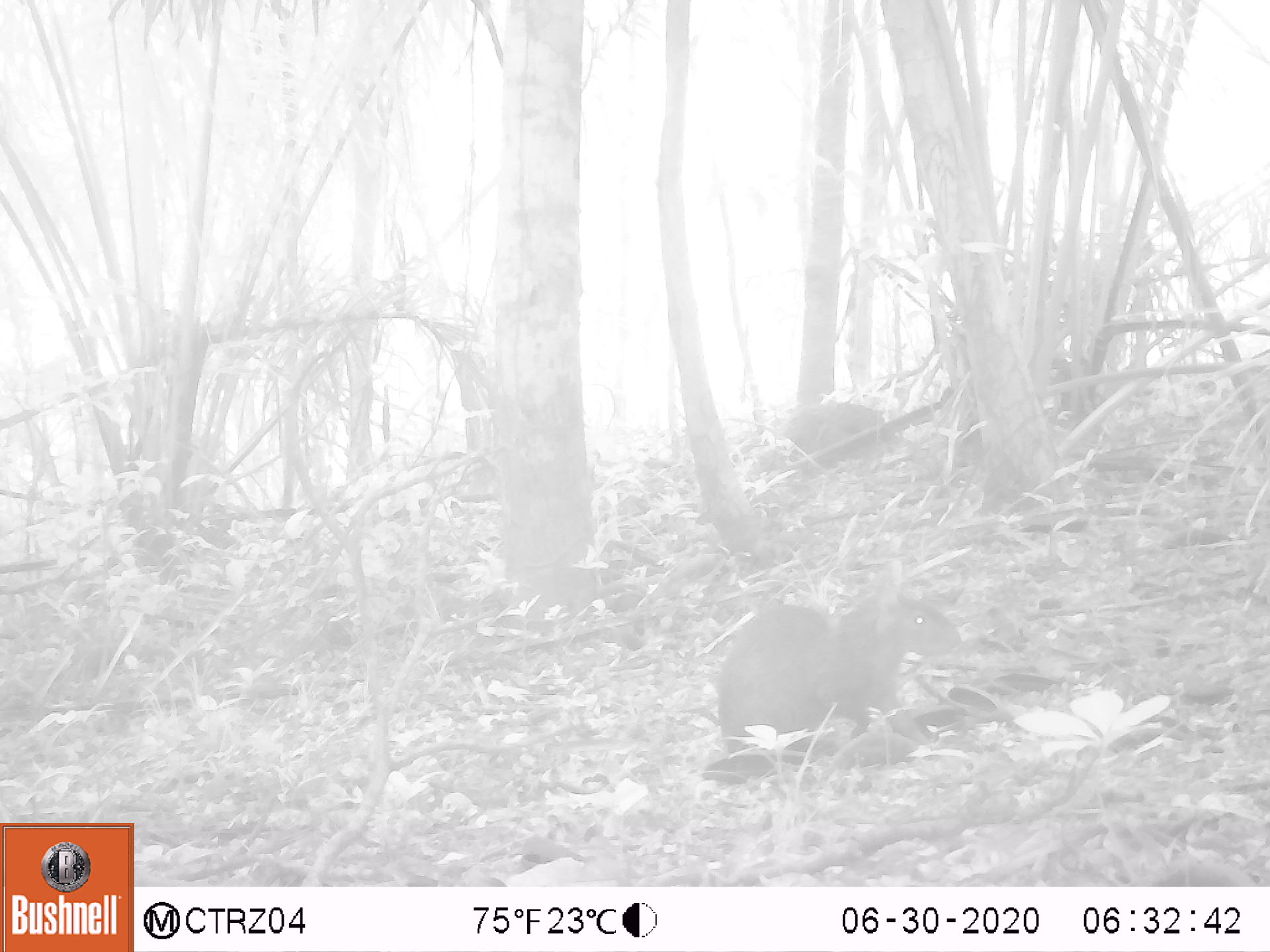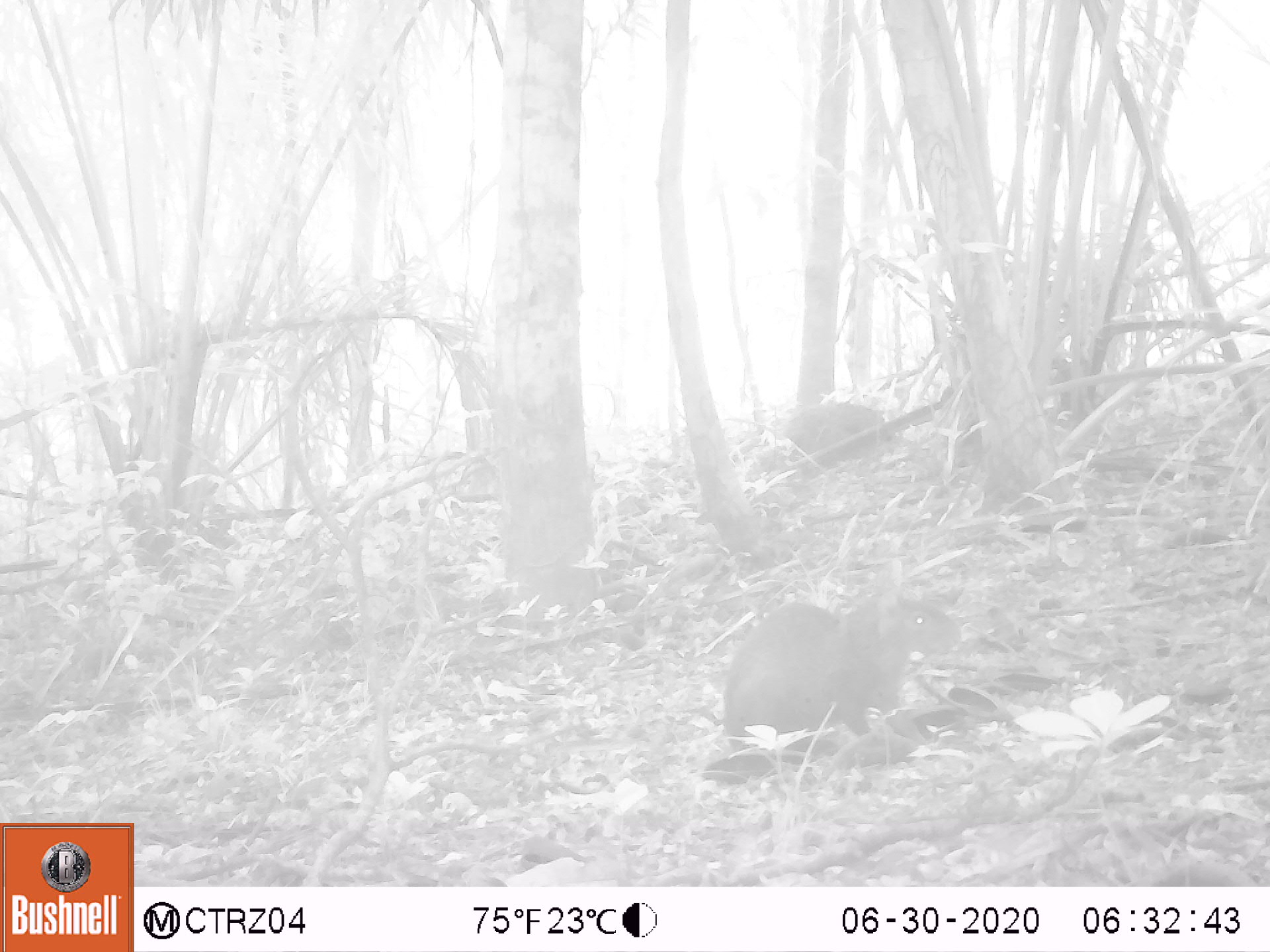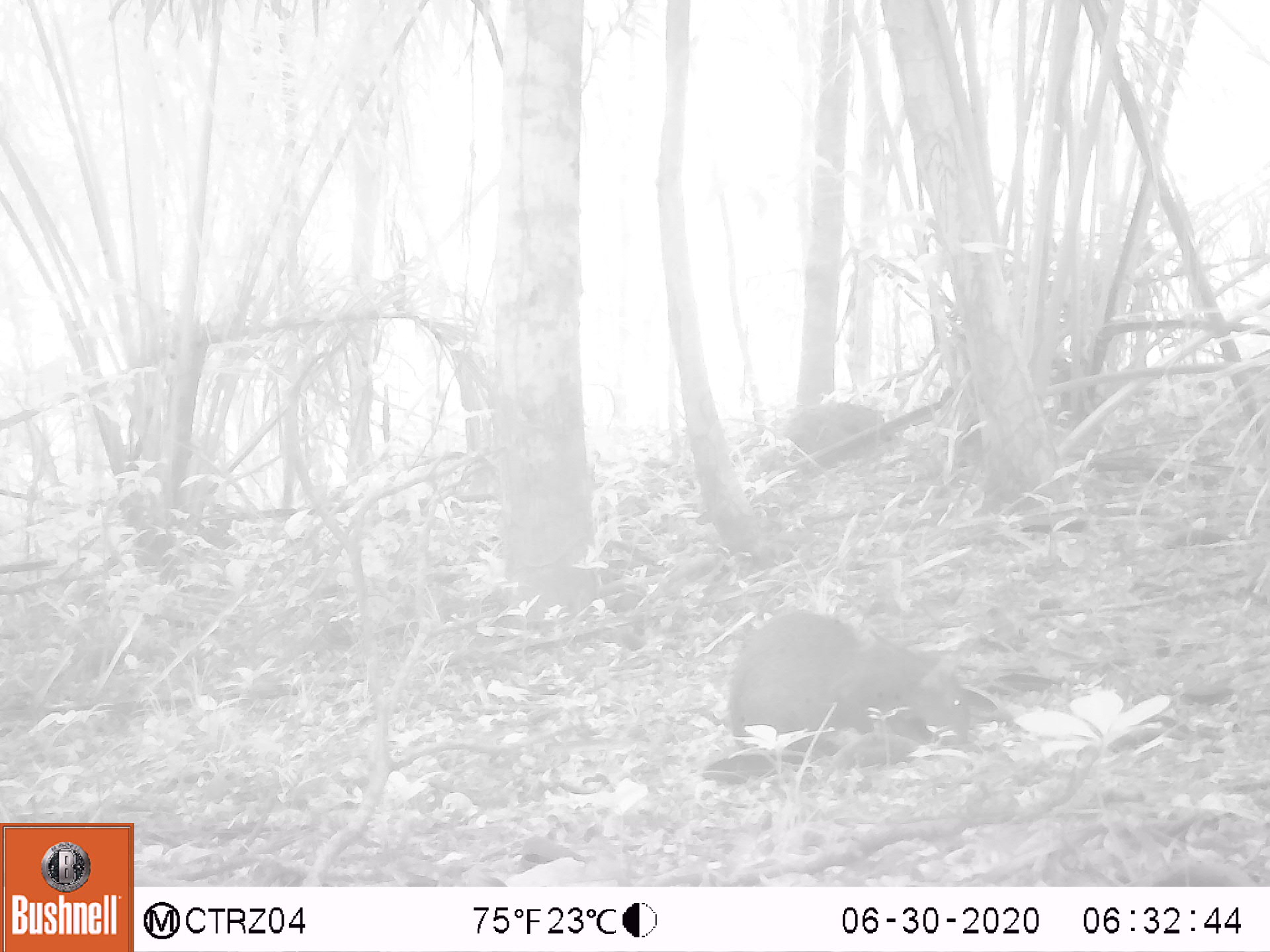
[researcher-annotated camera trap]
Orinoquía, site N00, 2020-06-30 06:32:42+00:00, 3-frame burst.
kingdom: Animalia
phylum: Chordata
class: Mammalia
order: Rodentia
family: Dasyproctidae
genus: Dasyprocta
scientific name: Dasyprocta fuliginosa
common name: black agouti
Black agouti (Dasyprocta fuliginosa).